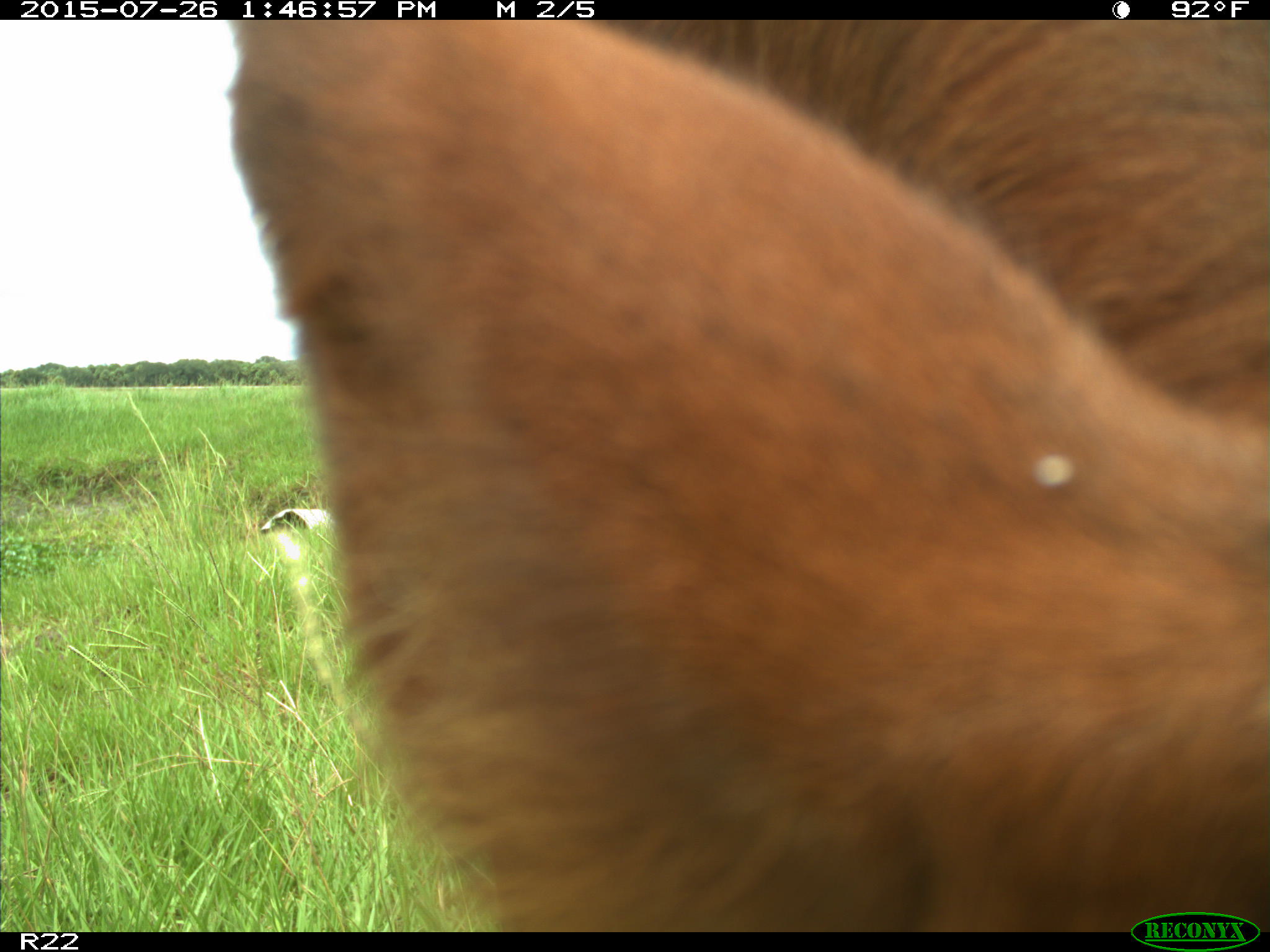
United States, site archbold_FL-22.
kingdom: Animalia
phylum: Chordata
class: Mammalia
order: Artiodactyla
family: Bovidae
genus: Bos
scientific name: Bos taurus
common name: domestic cow